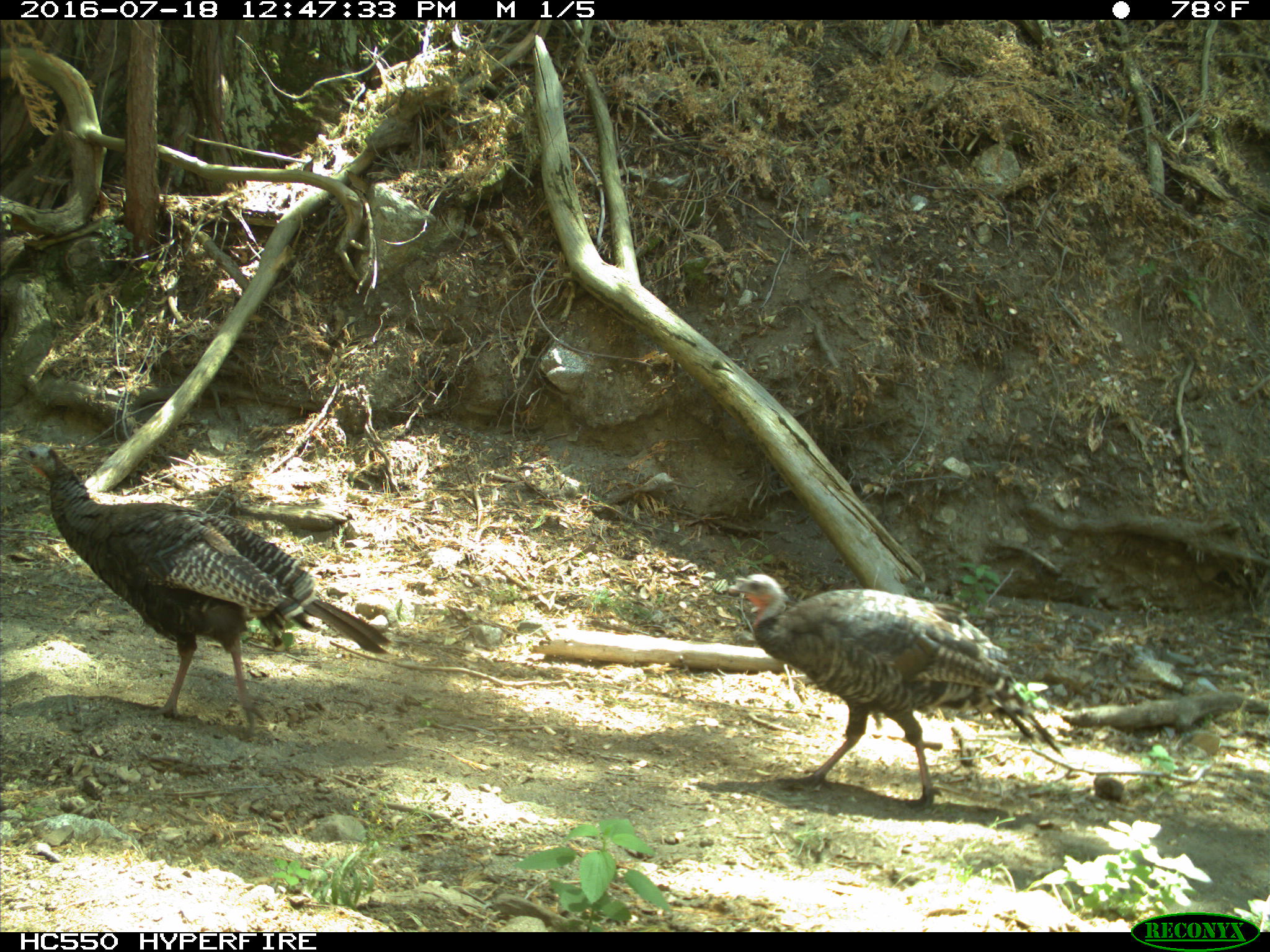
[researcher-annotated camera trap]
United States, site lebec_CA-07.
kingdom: Animalia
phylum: Chordata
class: Aves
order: Galliformes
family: Phasianidae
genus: Meleagris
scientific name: Meleagris gallopavo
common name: wild turkey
Meleagris gallopavo (wild turkey).